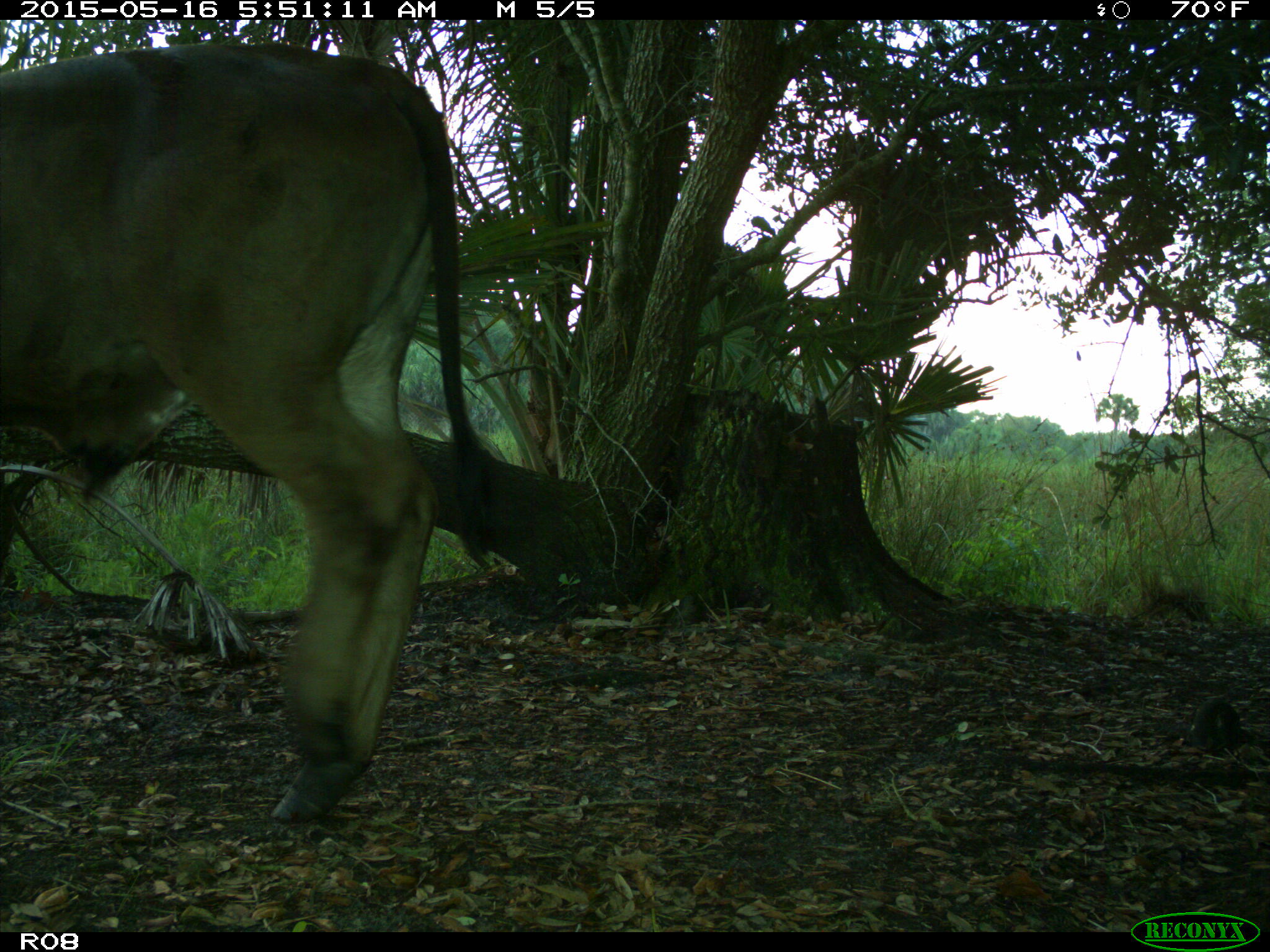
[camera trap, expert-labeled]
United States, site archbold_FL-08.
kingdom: Animalia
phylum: Chordata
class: Mammalia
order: Artiodactyla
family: Bovidae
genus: Bos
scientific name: Bos taurus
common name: domestic cow